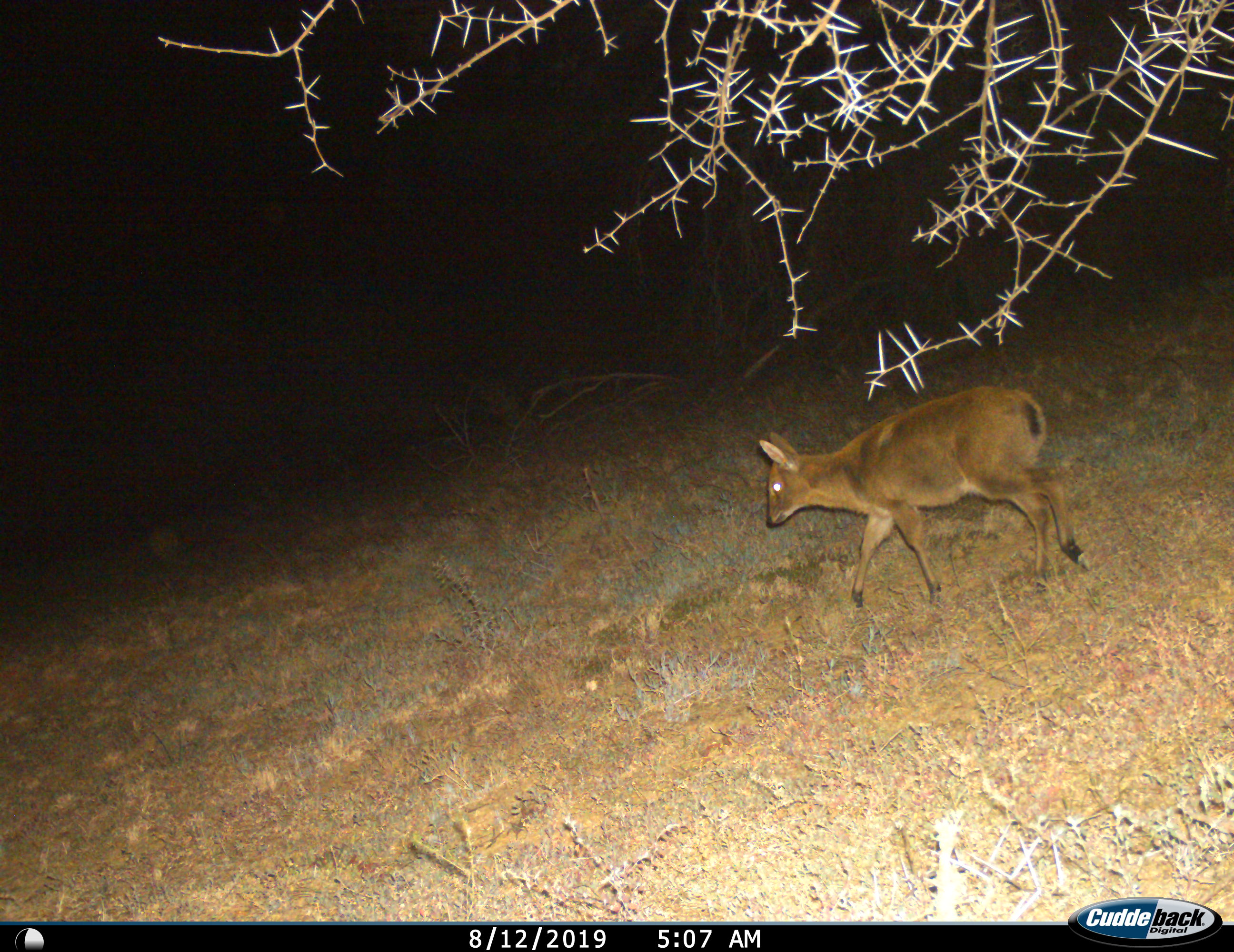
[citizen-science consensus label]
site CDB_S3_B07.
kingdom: Animalia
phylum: Chordata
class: Mammalia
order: Artiodactyla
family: Bovidae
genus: Sylvicapra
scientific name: Sylvicapra grimmia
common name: common duiker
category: duikercommongrey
Duikercommongrey (common duiker) (Sylvicapra grimmia), count 1. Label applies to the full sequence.